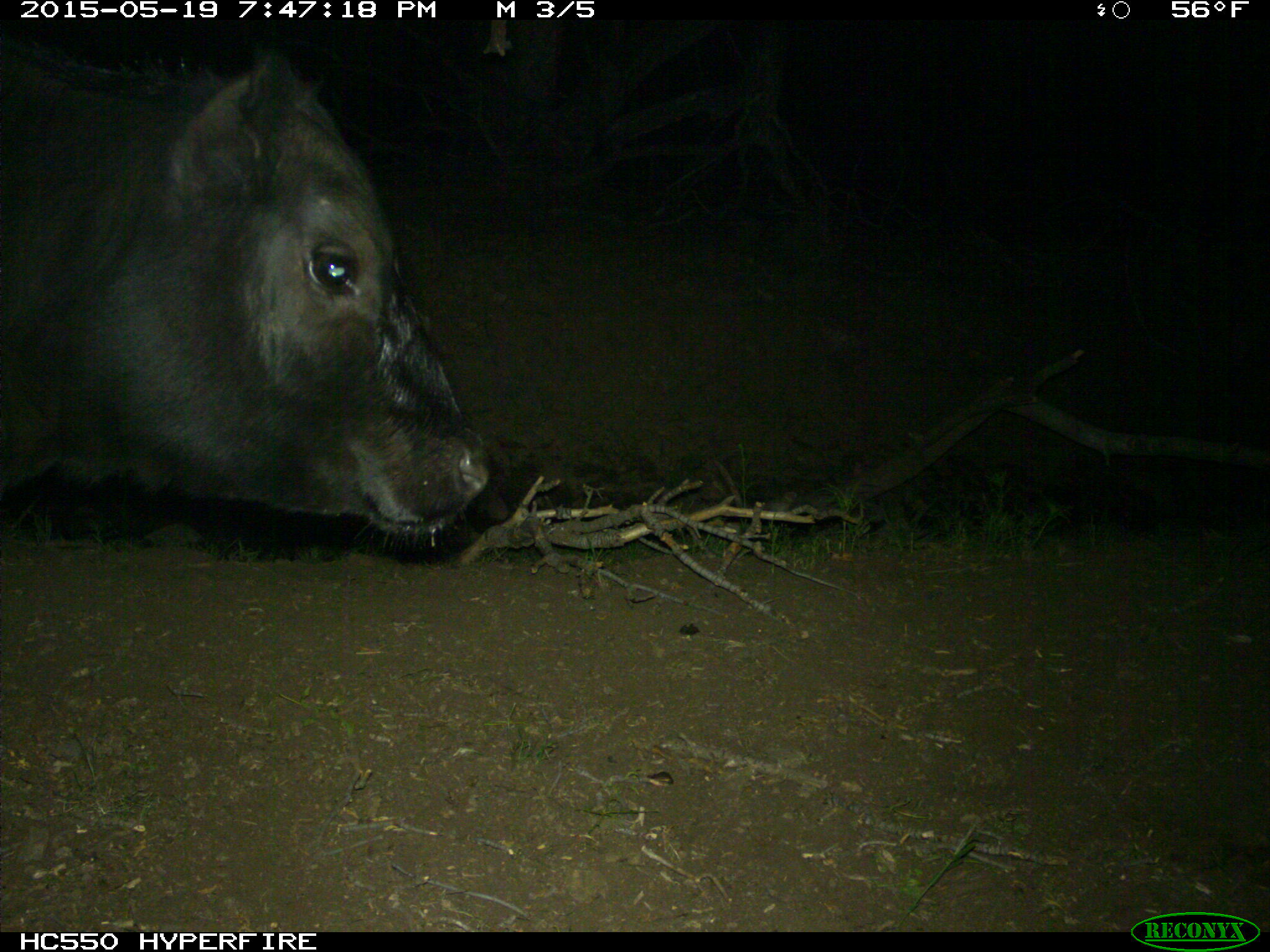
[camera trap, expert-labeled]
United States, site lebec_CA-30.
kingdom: Animalia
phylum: Chordata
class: Mammalia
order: Artiodactyla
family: Bovidae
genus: Bos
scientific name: Bos taurus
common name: domestic cow